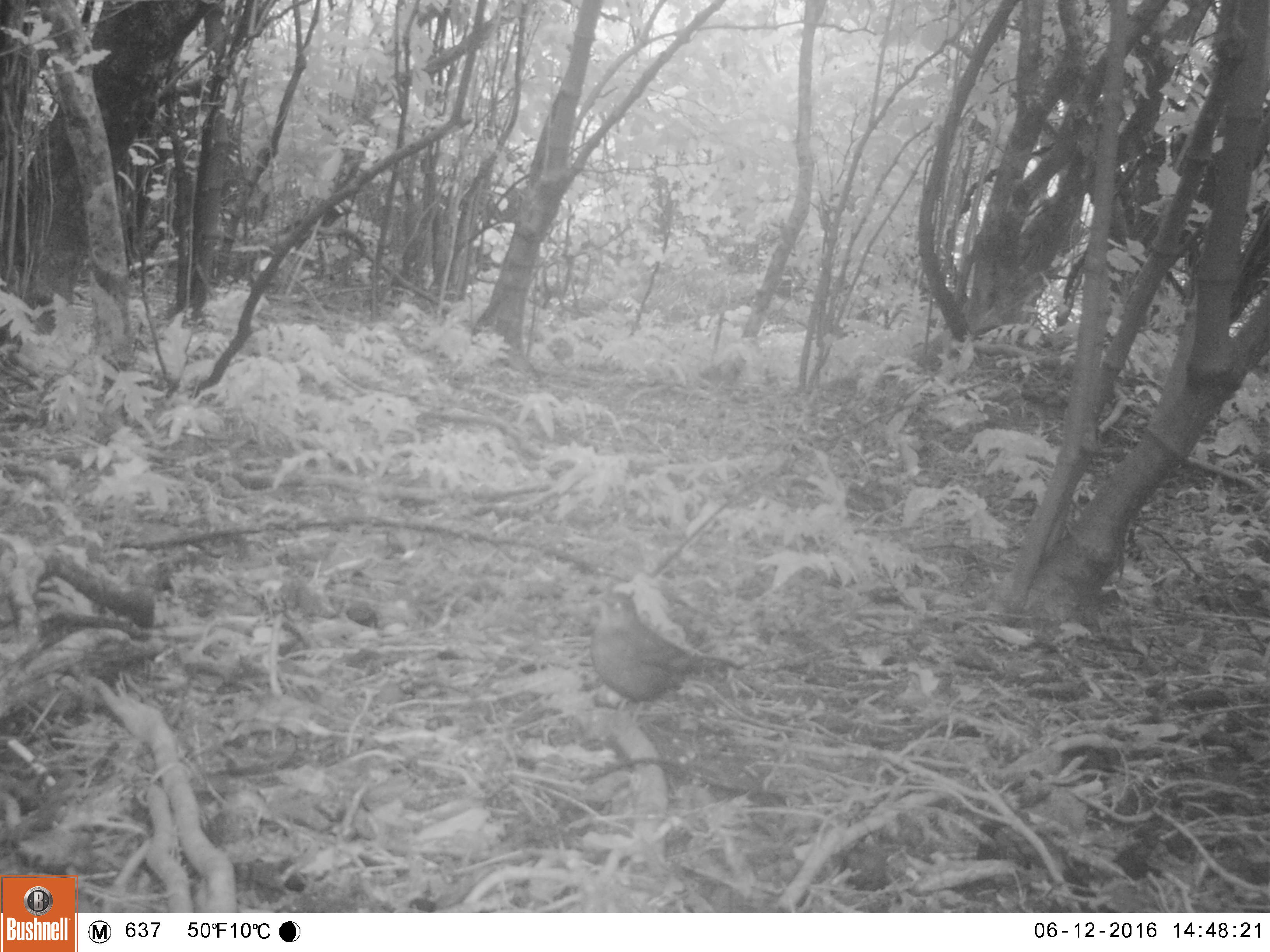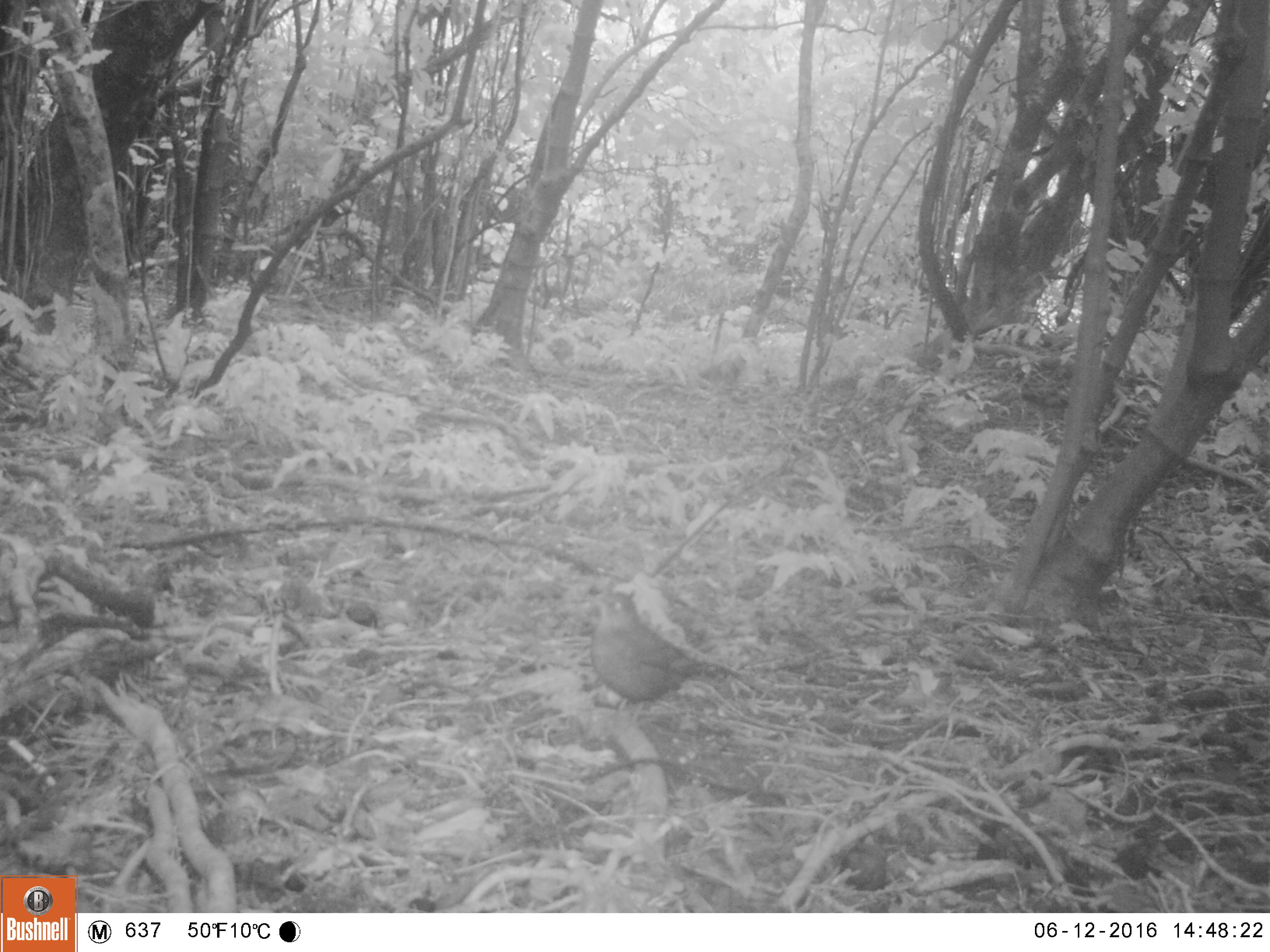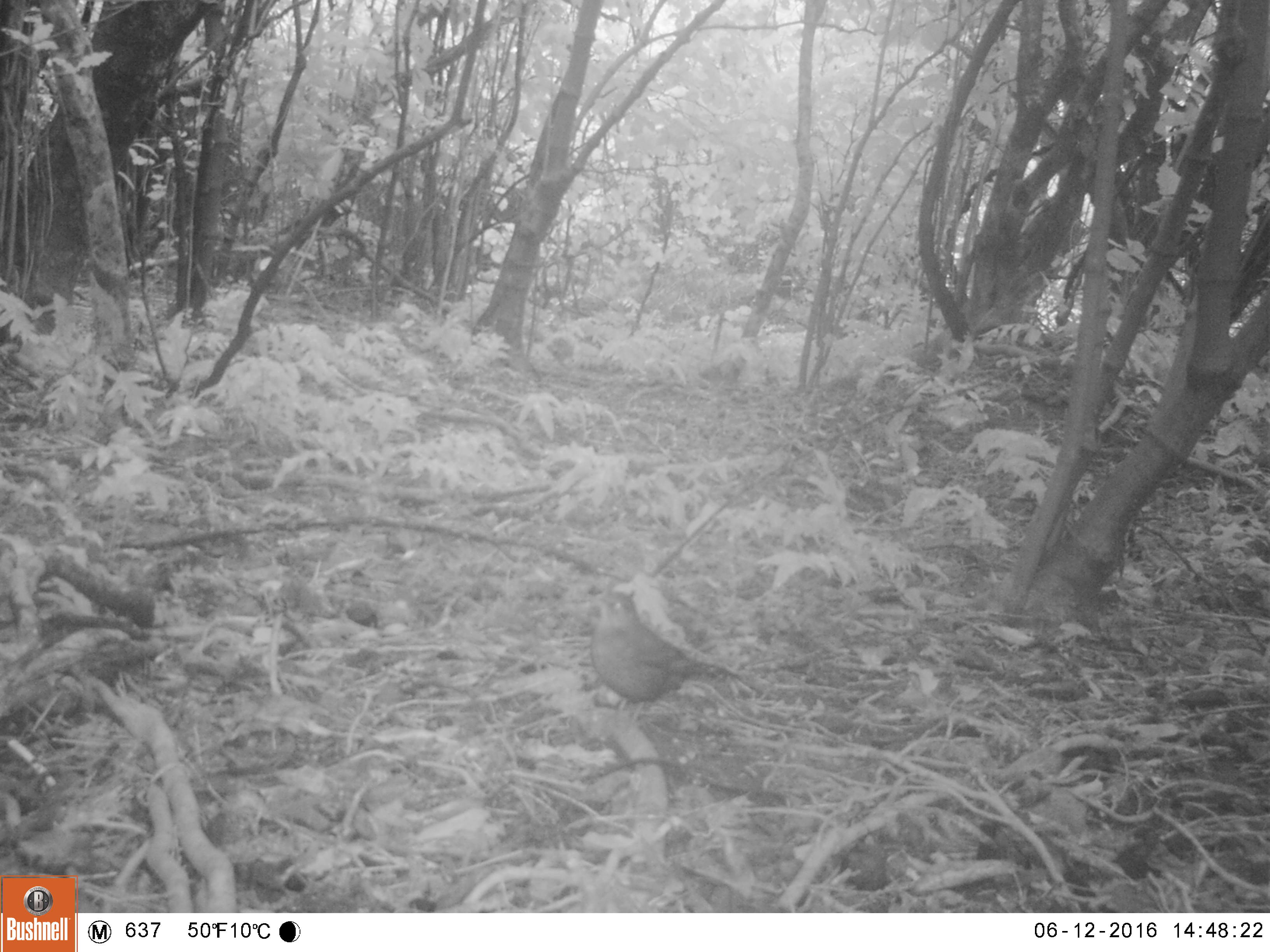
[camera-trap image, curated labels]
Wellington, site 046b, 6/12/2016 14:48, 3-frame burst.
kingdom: Animalia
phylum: Chordata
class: Aves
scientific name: Aves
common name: bird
Bird (Aves).